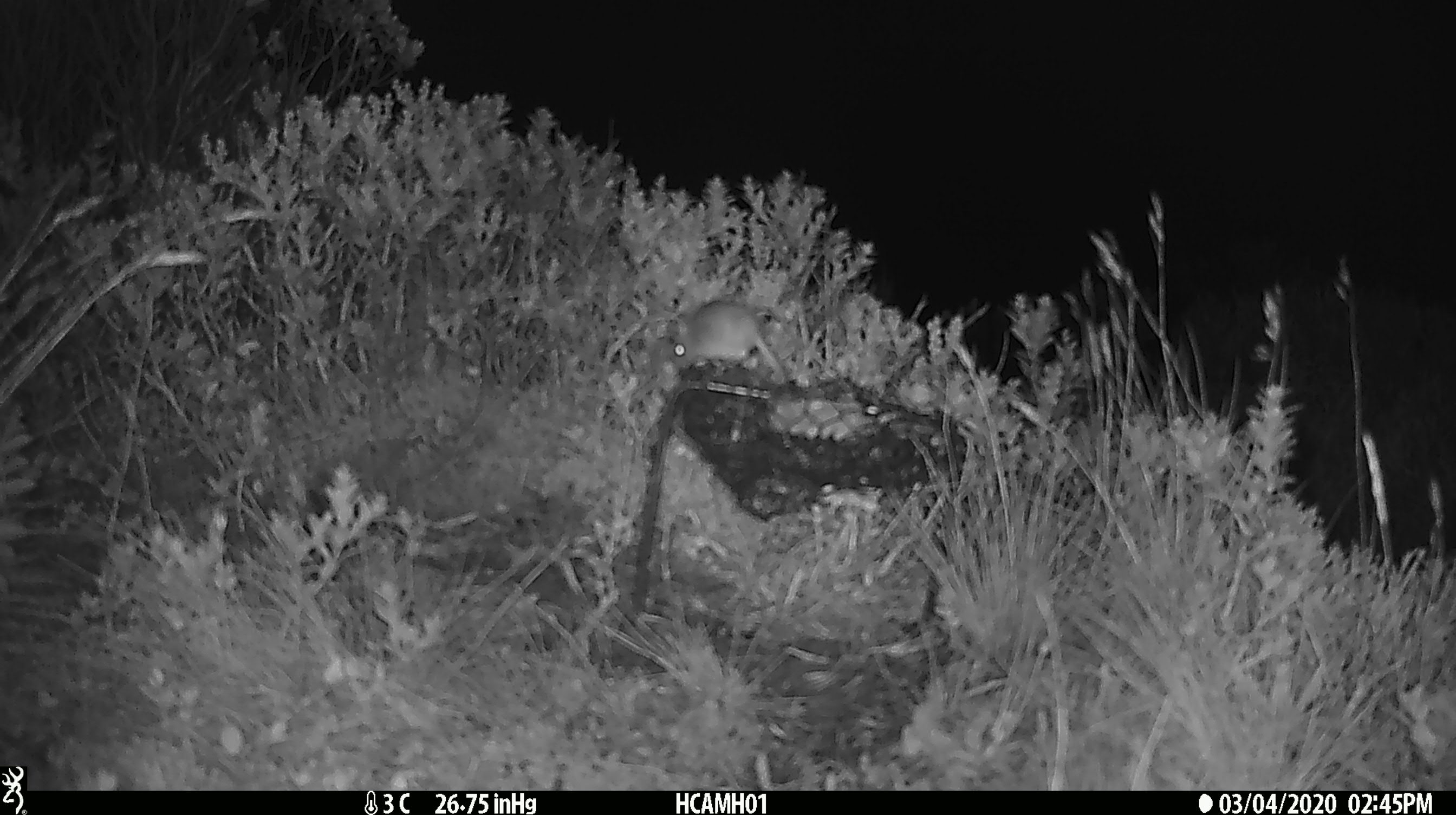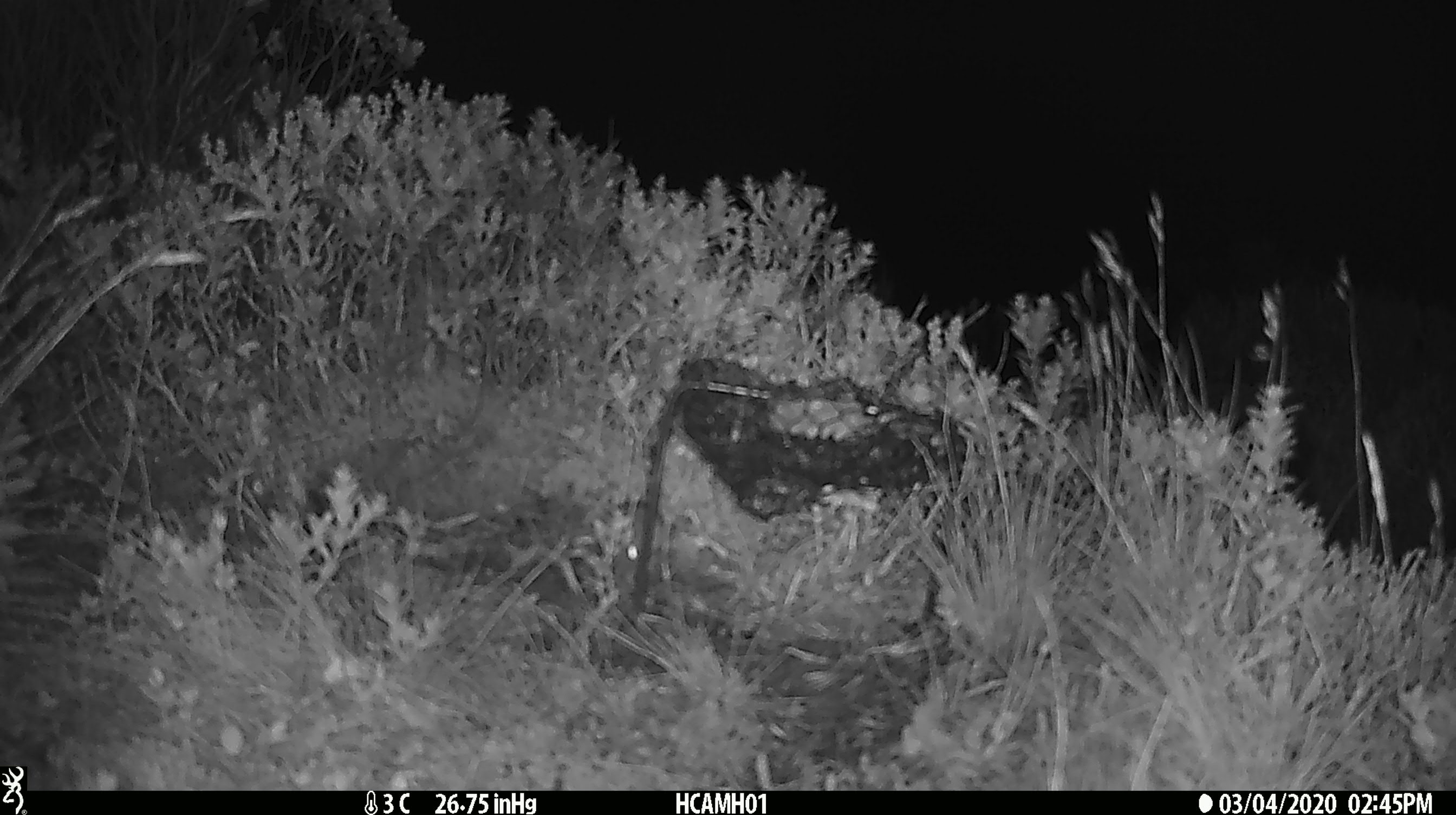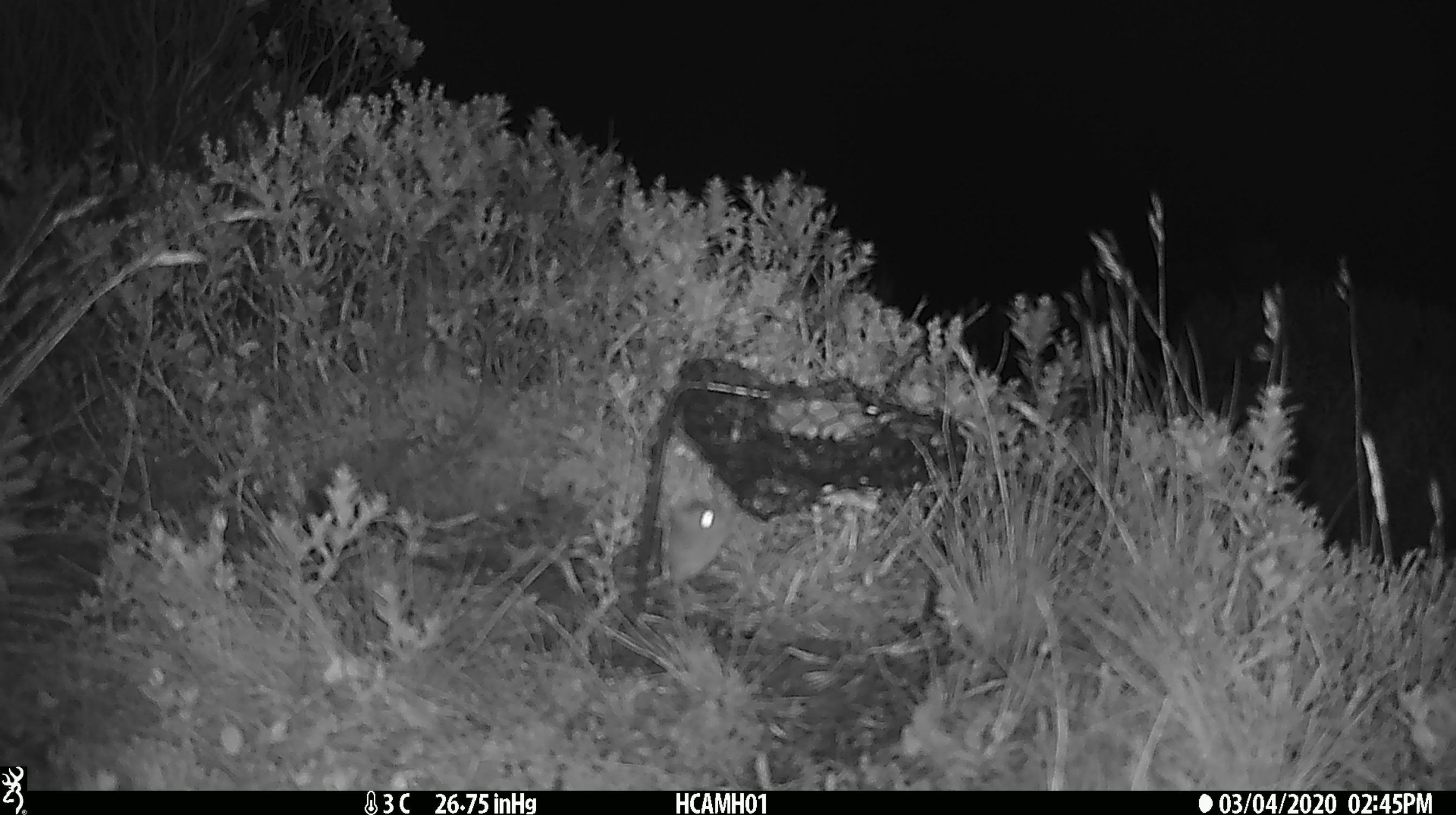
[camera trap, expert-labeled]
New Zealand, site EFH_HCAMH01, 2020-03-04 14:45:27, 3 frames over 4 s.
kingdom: Animalia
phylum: Chordata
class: Mammalia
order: Rodentia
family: Muridae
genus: Mus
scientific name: Mus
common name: mouse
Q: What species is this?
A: Mouse (Mus).